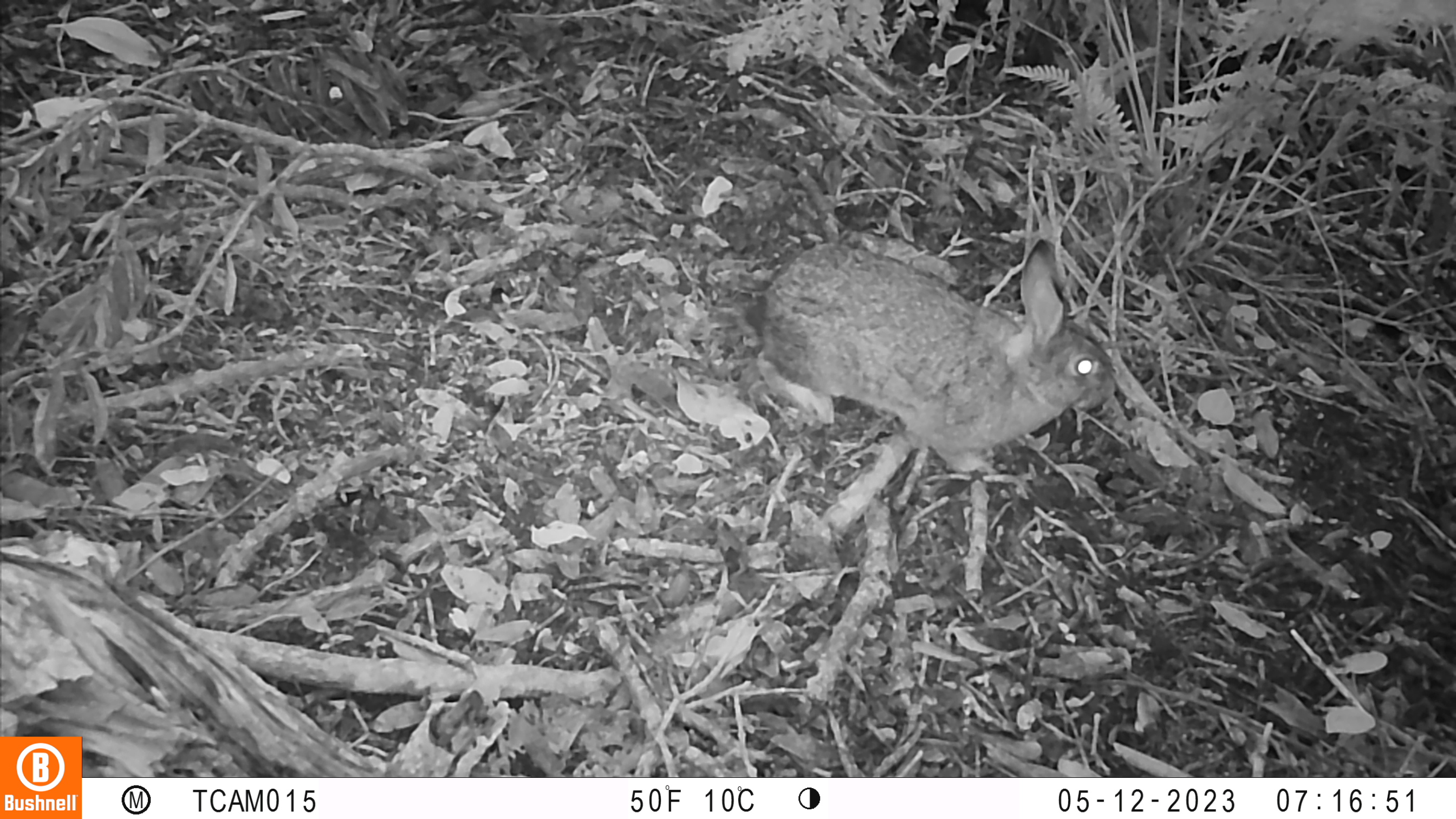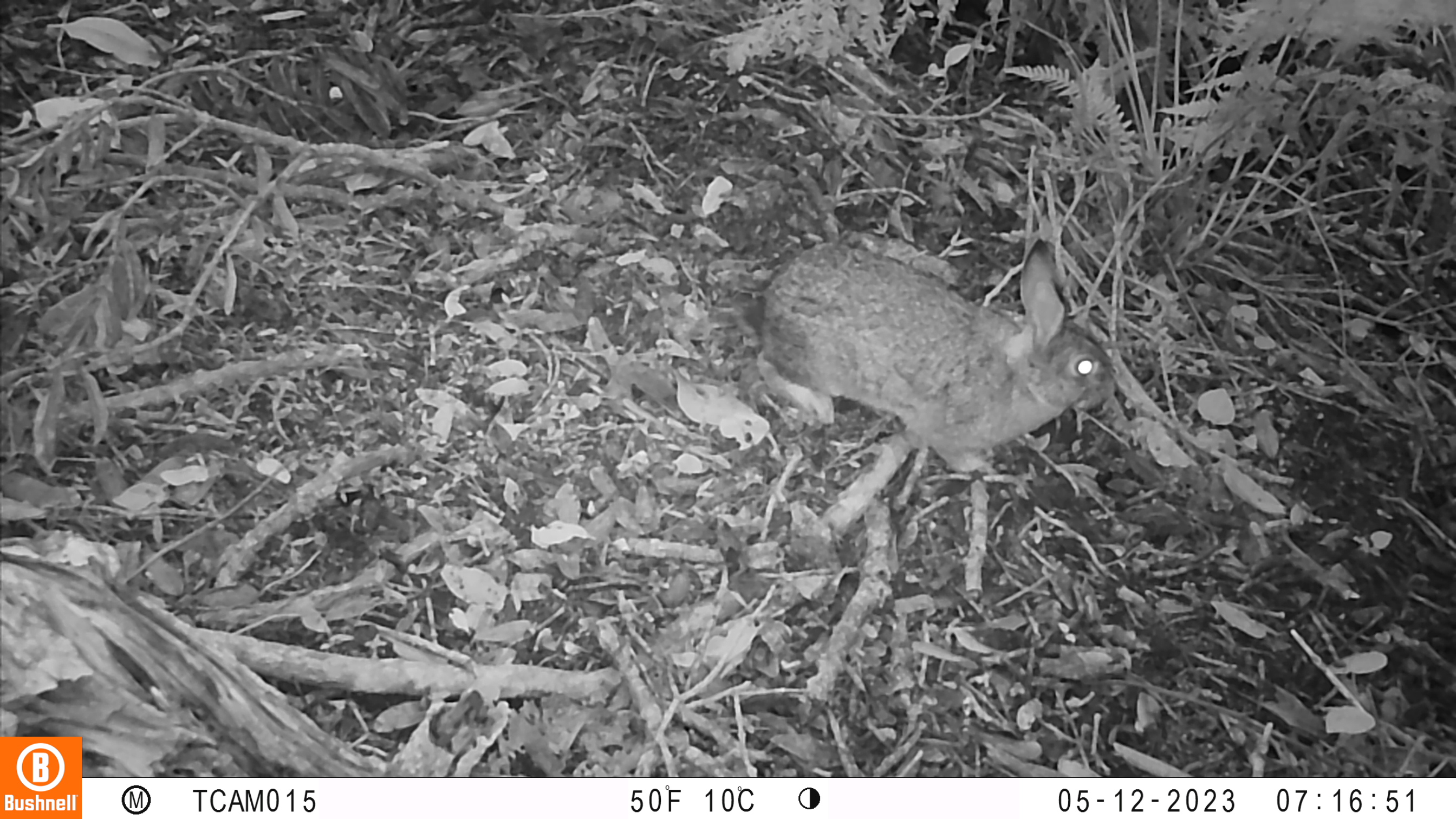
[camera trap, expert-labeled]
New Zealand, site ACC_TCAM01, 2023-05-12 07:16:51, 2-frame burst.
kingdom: Animalia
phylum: Chordata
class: Mammalia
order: Lagomorpha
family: Leporidae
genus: Oryctolagus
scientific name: Oryctolagus cuniculus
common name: european rabbit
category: rabbit